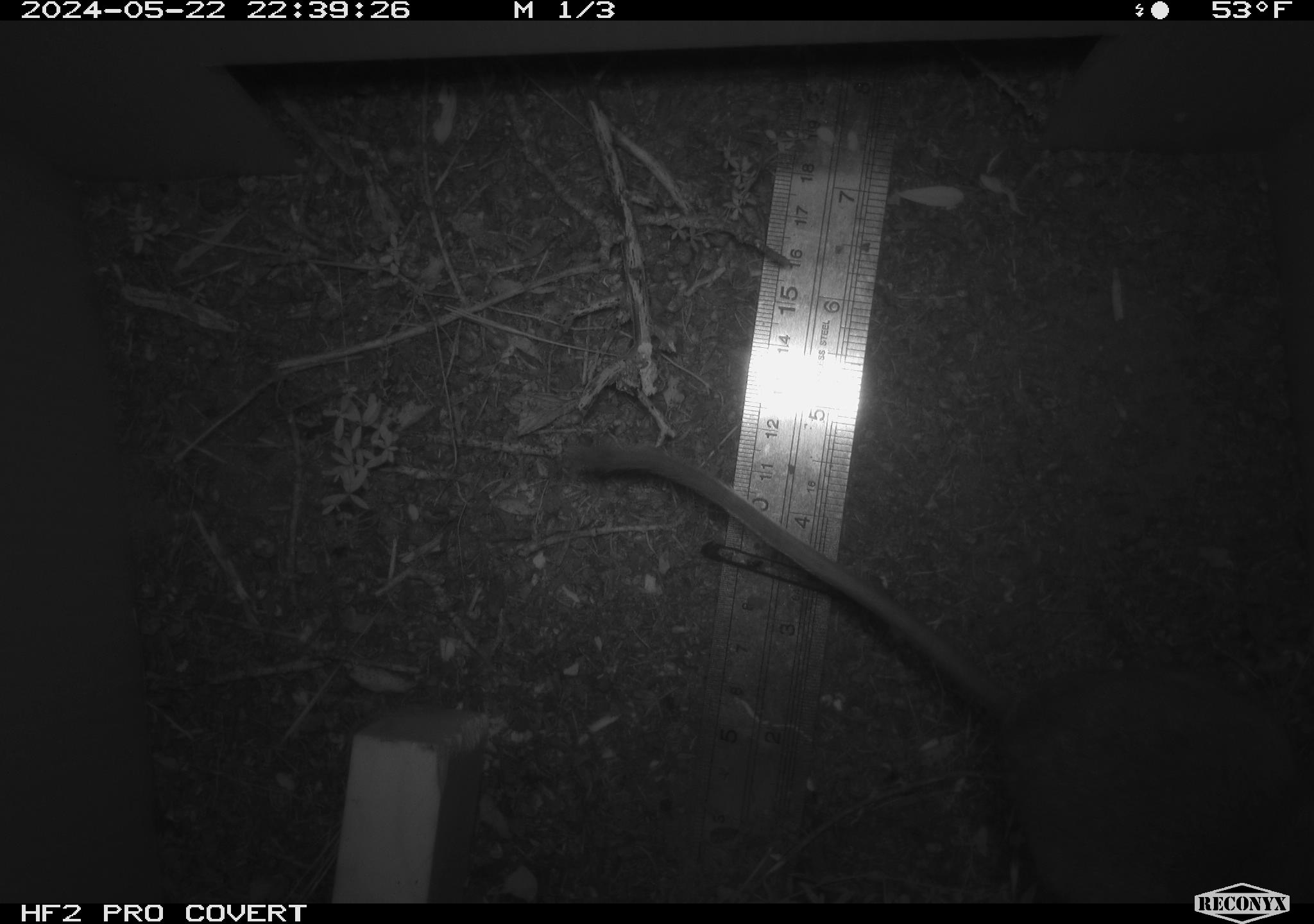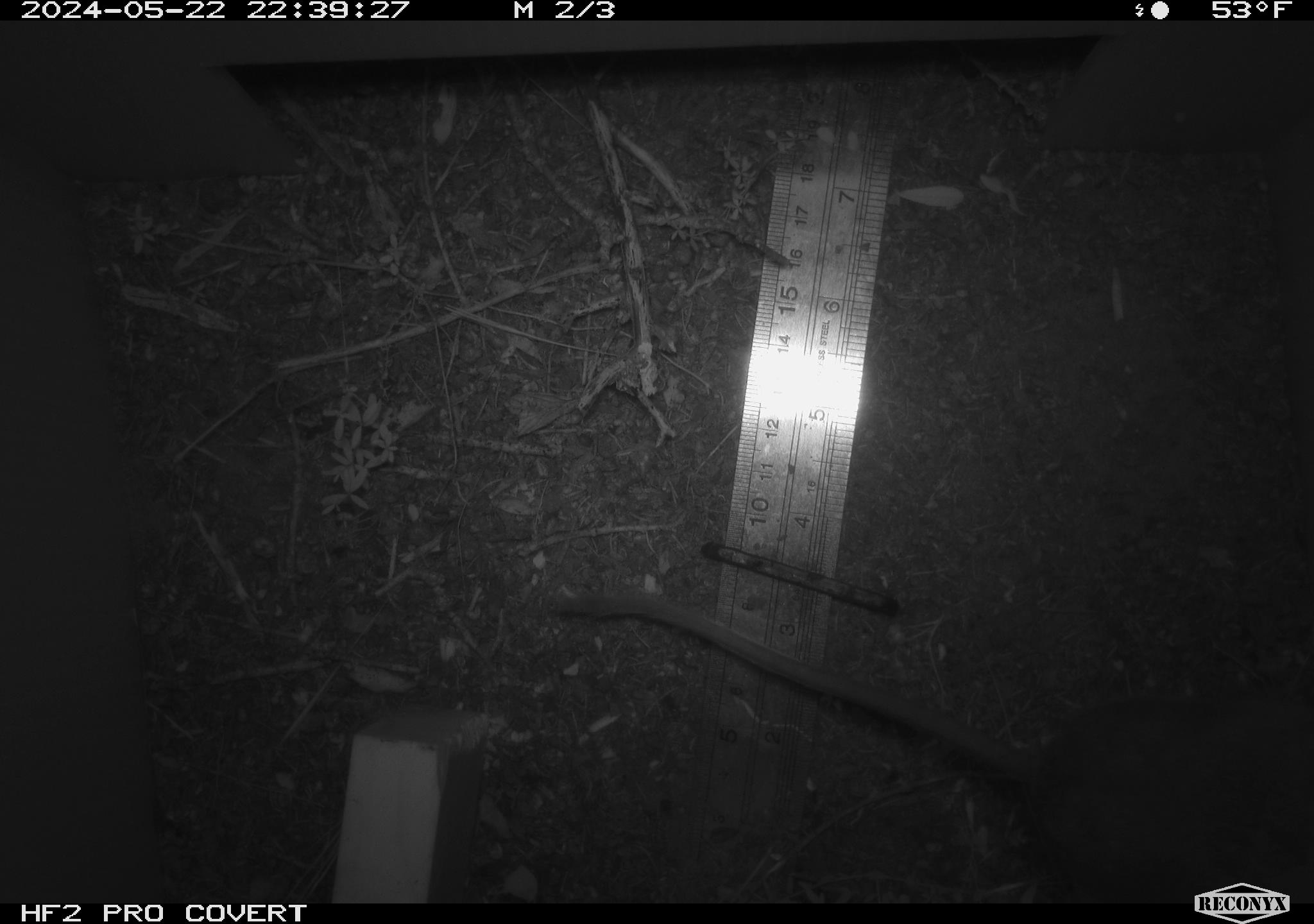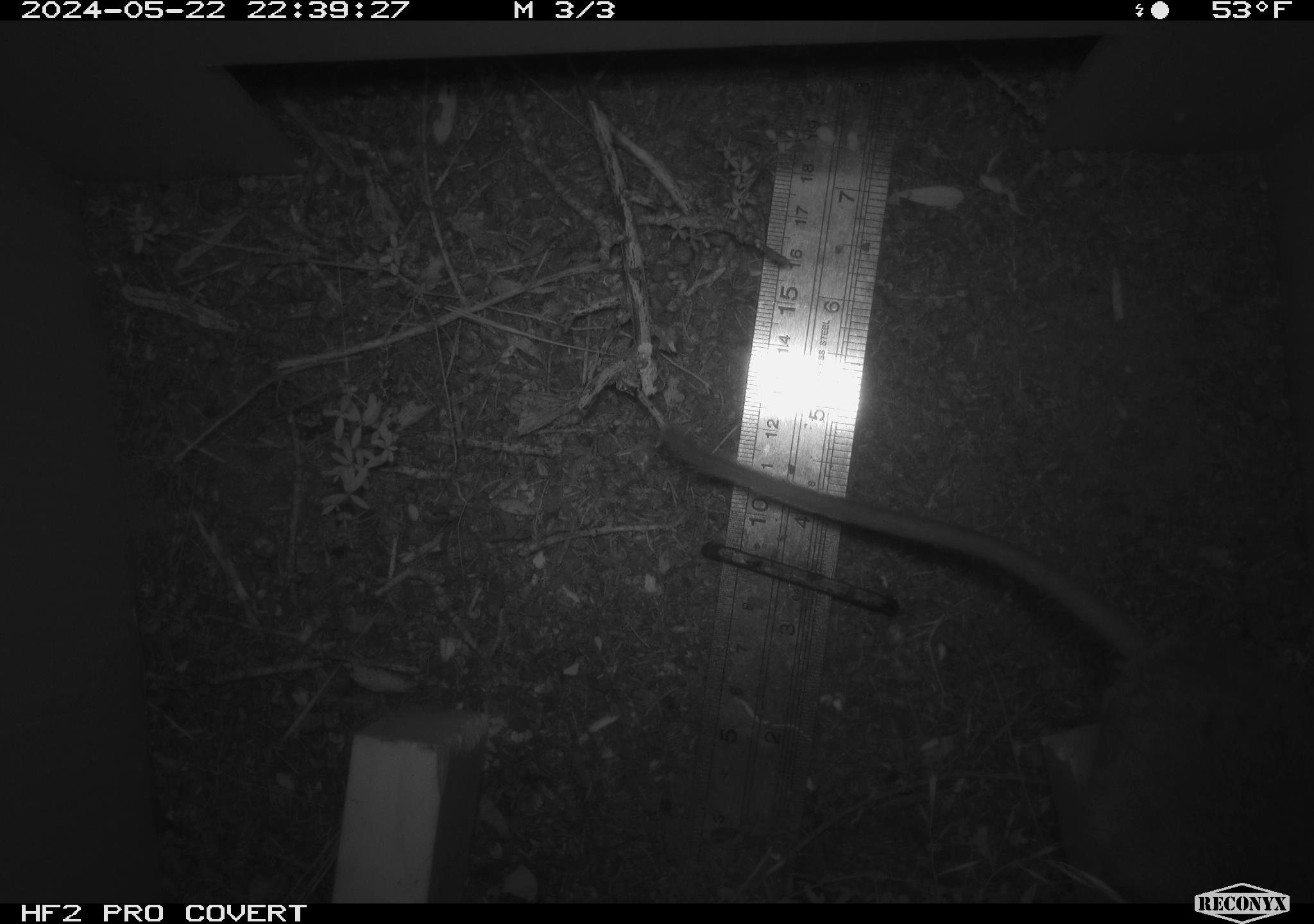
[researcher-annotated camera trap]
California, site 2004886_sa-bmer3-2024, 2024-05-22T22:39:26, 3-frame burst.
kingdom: Animalia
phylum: Chordata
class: Mammalia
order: Rodentia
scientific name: Rodentia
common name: mouse species